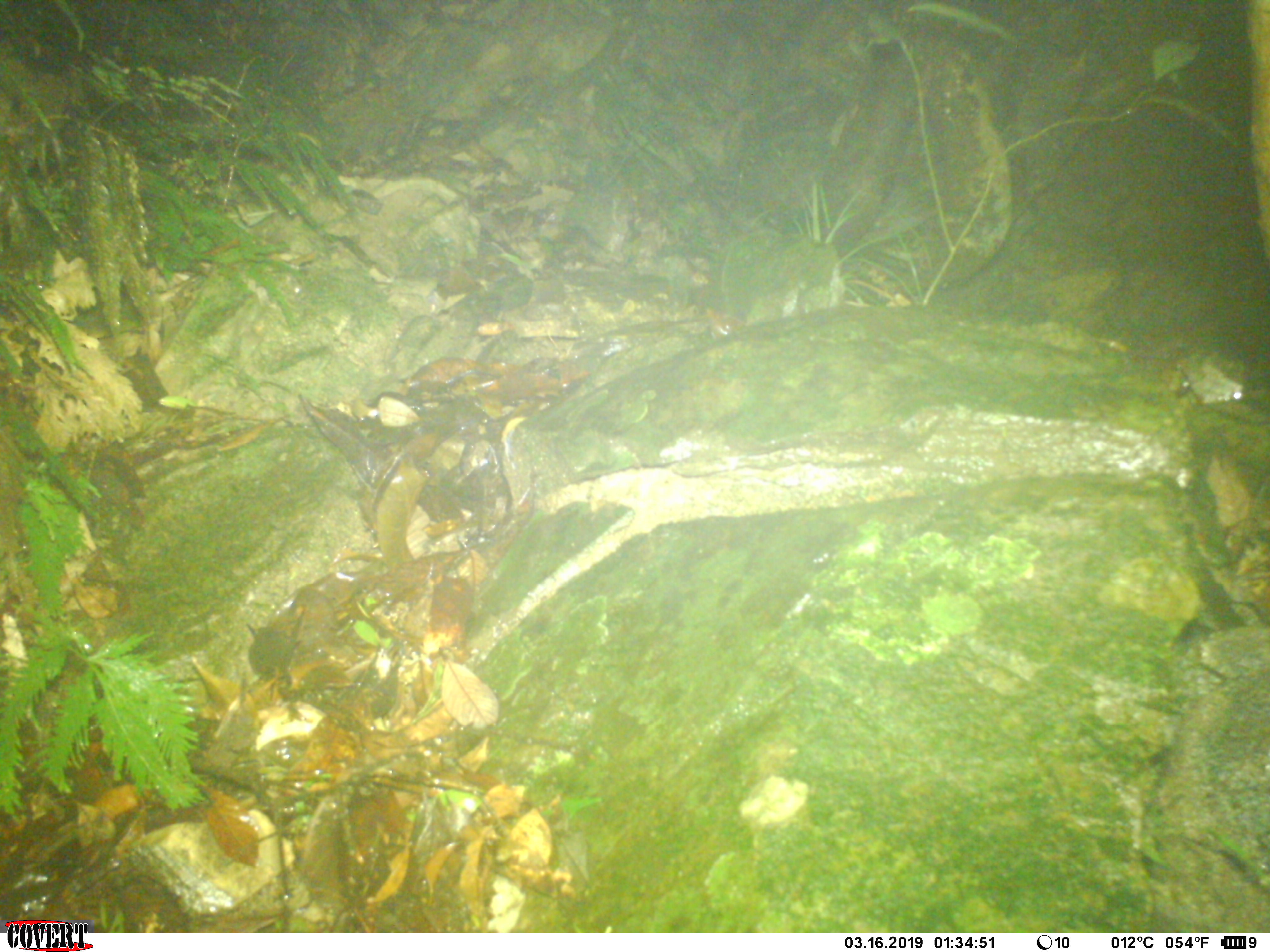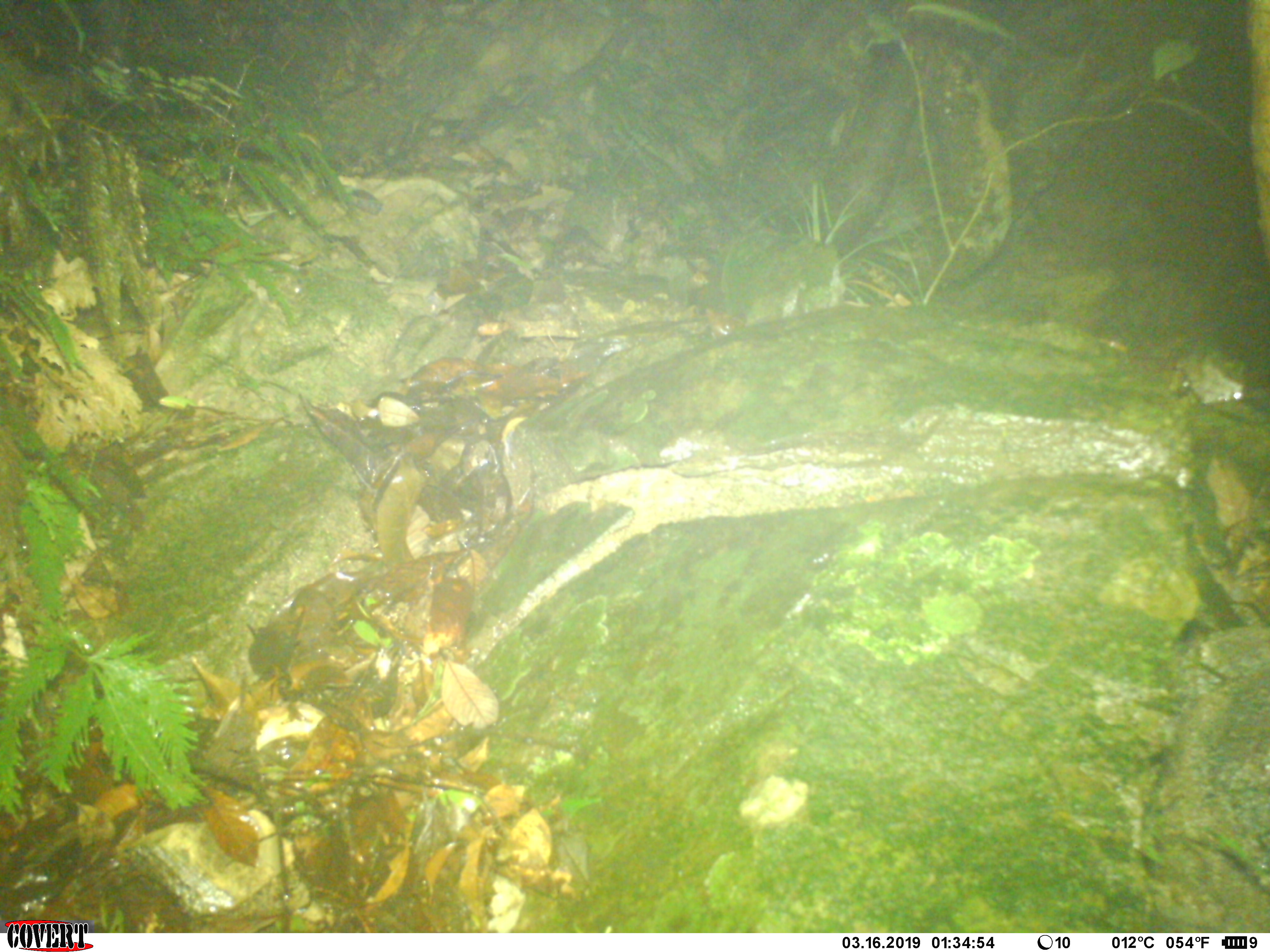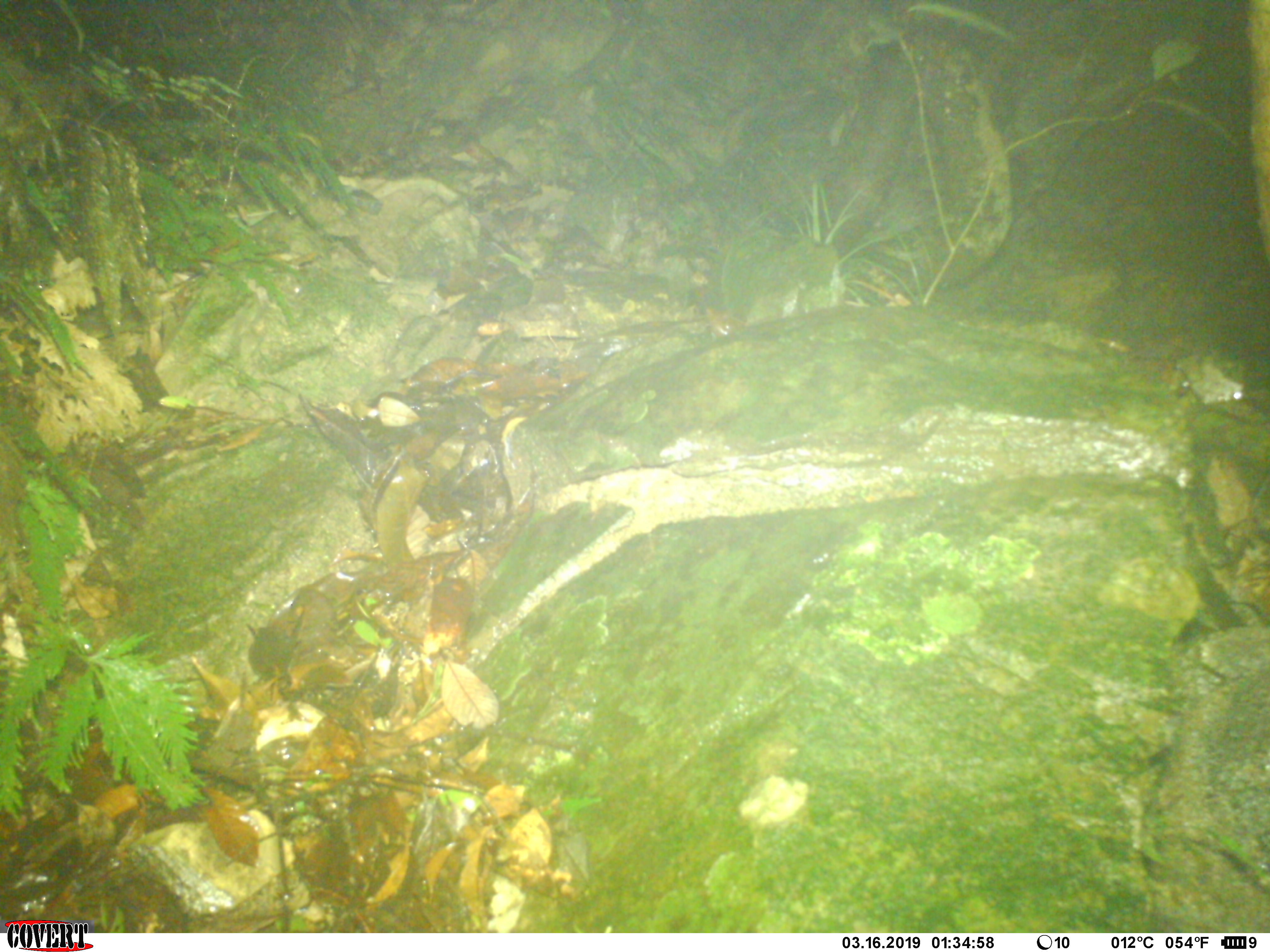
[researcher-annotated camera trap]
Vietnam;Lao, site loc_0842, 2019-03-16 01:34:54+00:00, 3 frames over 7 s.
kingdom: Animalia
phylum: Chordata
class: Mammalia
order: Rodentia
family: Muridae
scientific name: Muridae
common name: old-world mice and rats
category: unidentified murid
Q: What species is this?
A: Unidentified murid (old-world mice and rats) (Muridae).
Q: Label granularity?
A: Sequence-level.